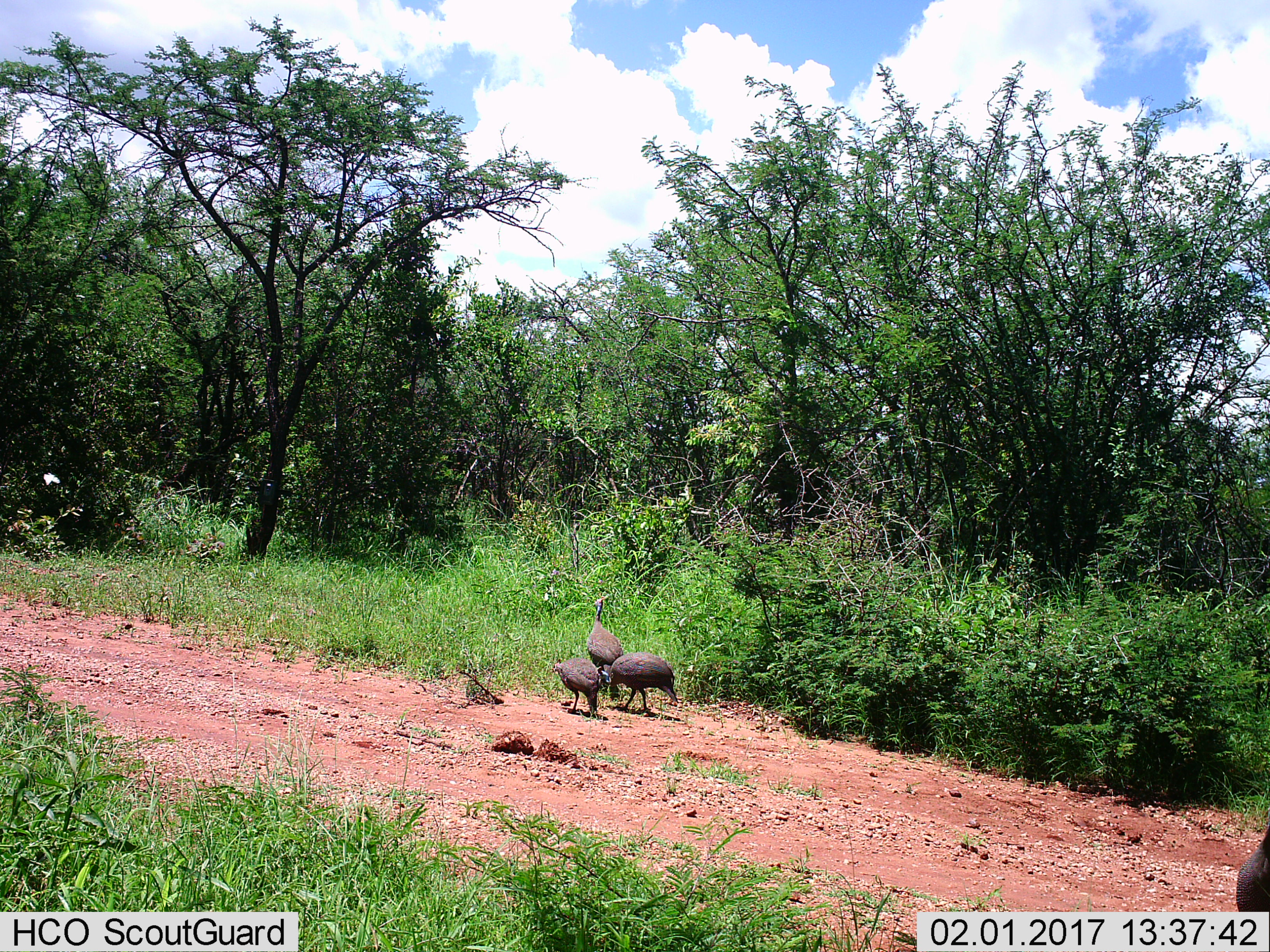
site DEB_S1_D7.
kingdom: Animalia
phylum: Chordata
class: Aves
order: Galliformes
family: Numididae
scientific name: Numididae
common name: guineafowl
Guineafowl (Numididae), count 4. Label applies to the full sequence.